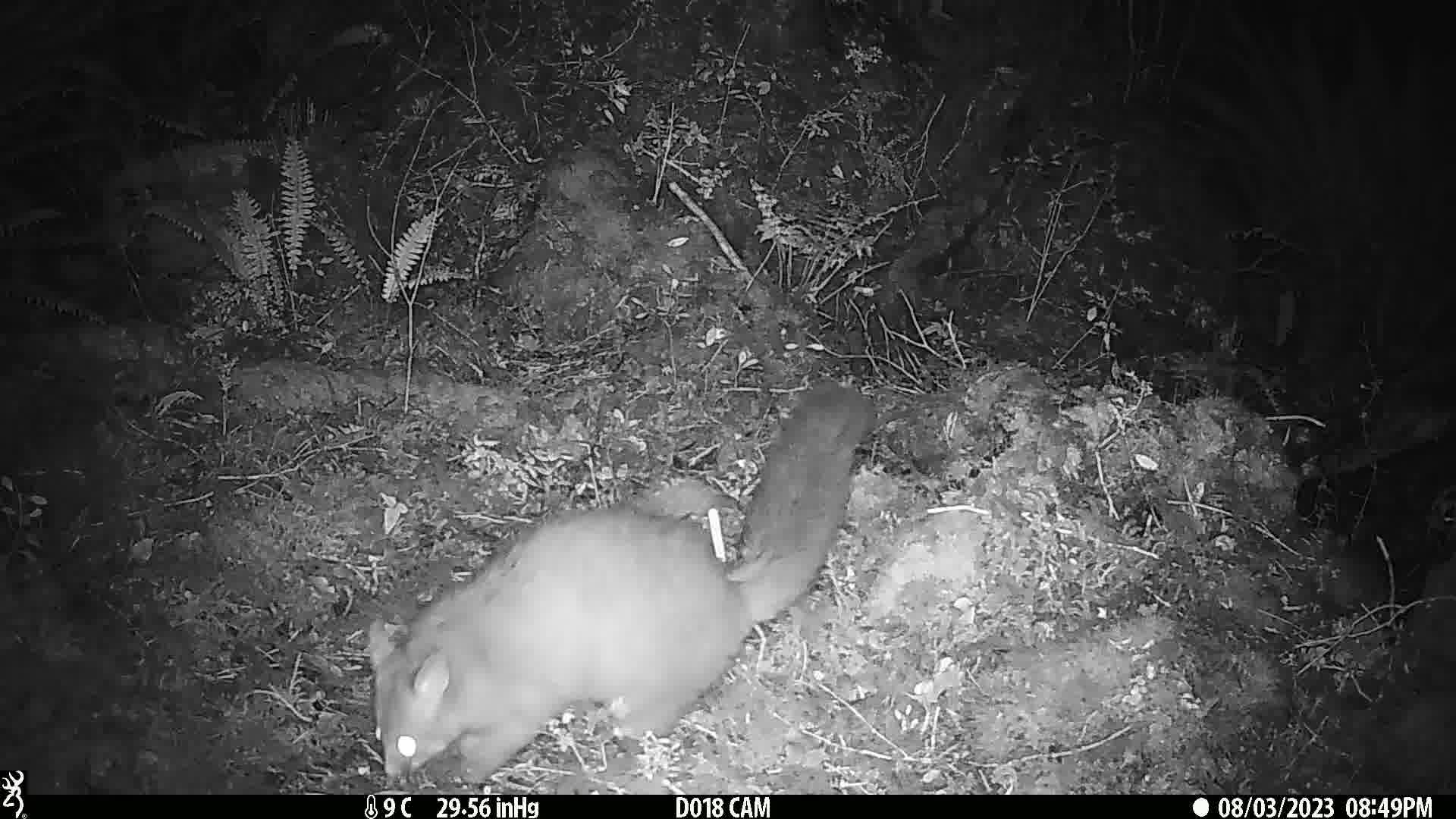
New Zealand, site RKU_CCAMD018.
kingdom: Animalia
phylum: Chordata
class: Mammalia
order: Diprotodontia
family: Phalangeridae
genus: Trichosurus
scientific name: Trichosurus vulpecula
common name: common brushtail possum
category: possum